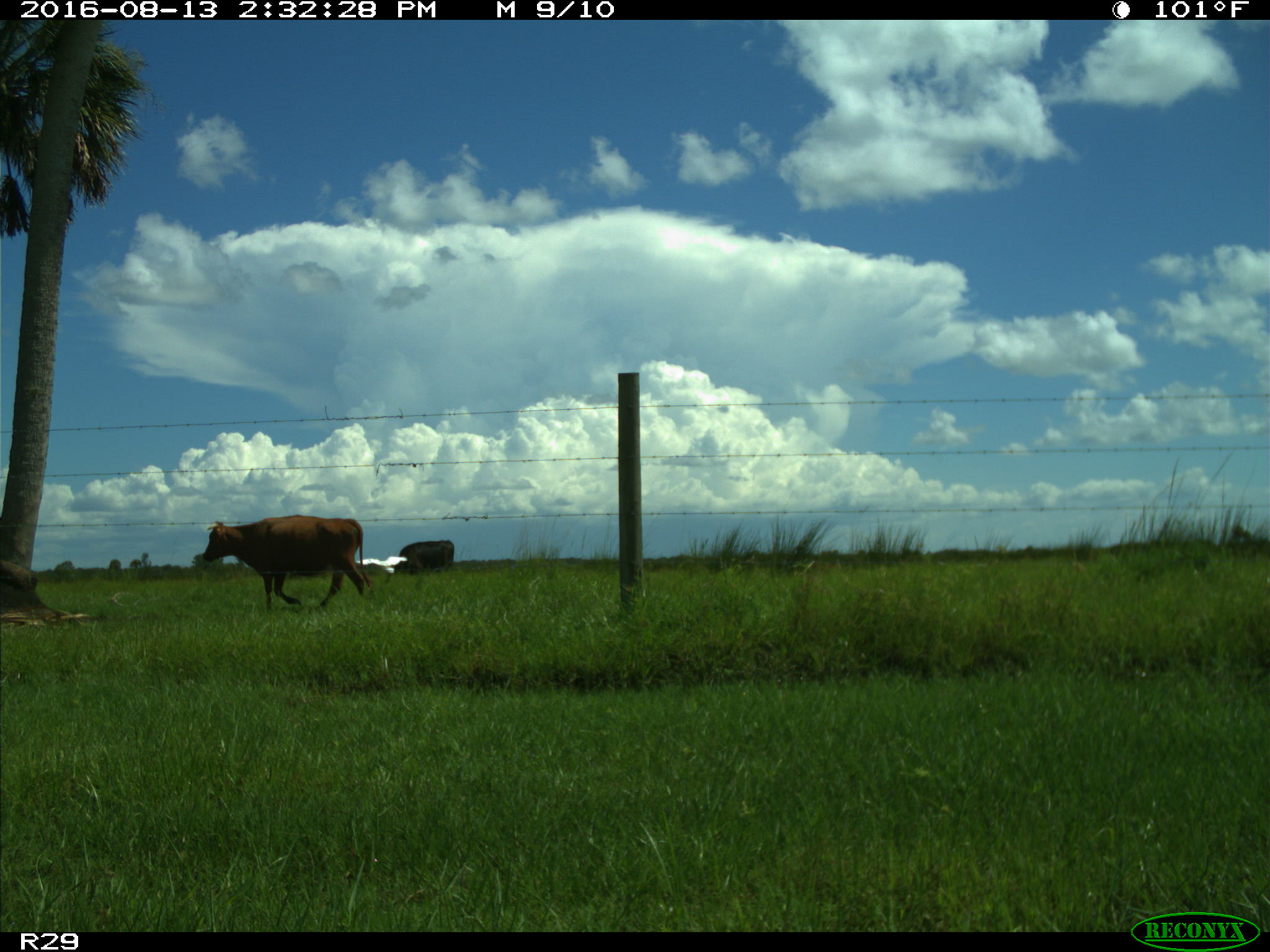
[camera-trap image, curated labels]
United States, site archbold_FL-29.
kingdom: Animalia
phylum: Chordata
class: Mammalia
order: Artiodactyla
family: Bovidae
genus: Bos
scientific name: Bos taurus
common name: domestic cow